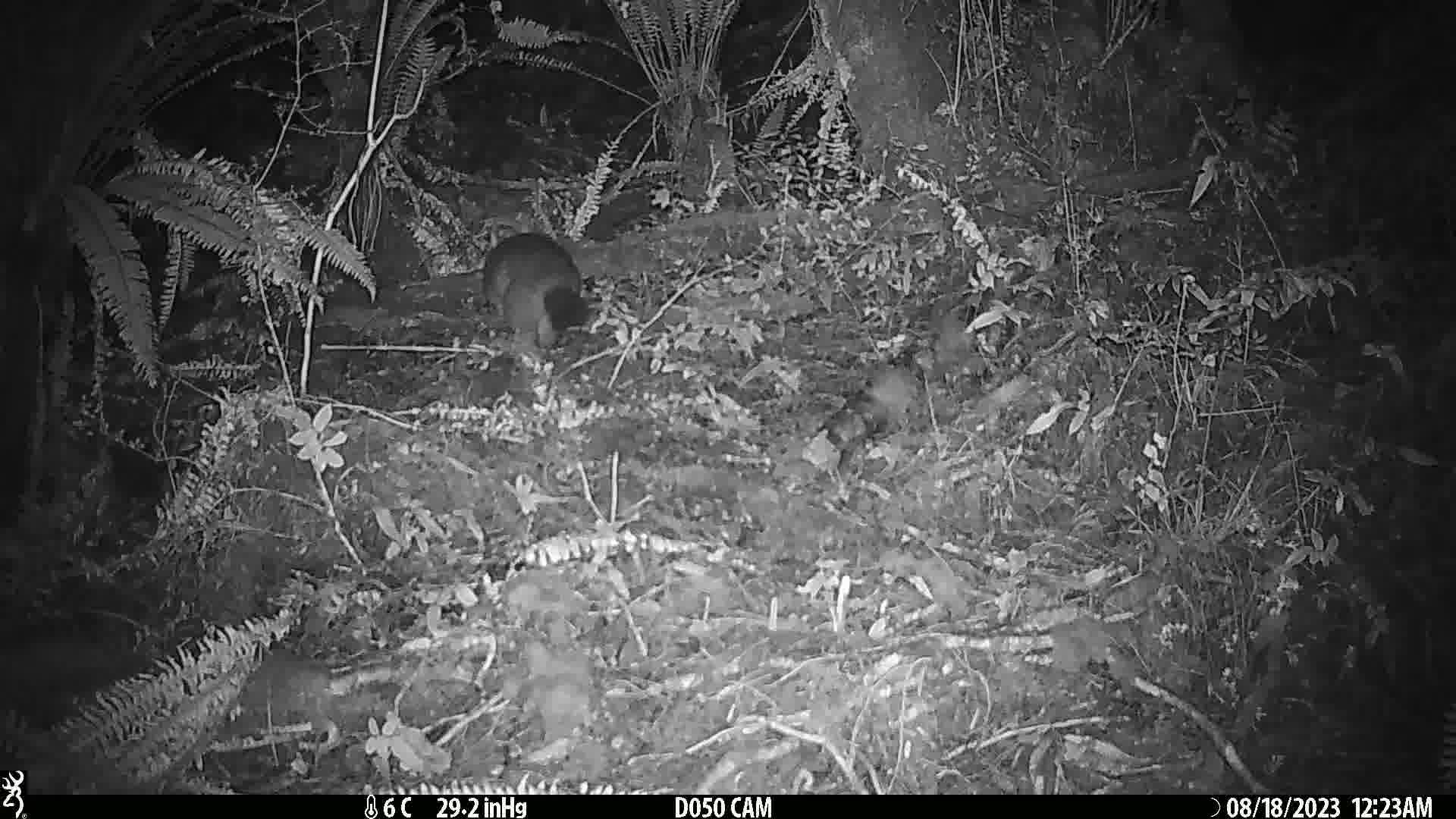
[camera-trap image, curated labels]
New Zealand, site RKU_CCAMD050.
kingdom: Animalia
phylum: Chordata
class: Mammalia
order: Diprotodontia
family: Phalangeridae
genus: Trichosurus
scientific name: Trichosurus vulpecula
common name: common brushtail possum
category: possum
Possum (common brushtail possum) (Trichosurus vulpecula).